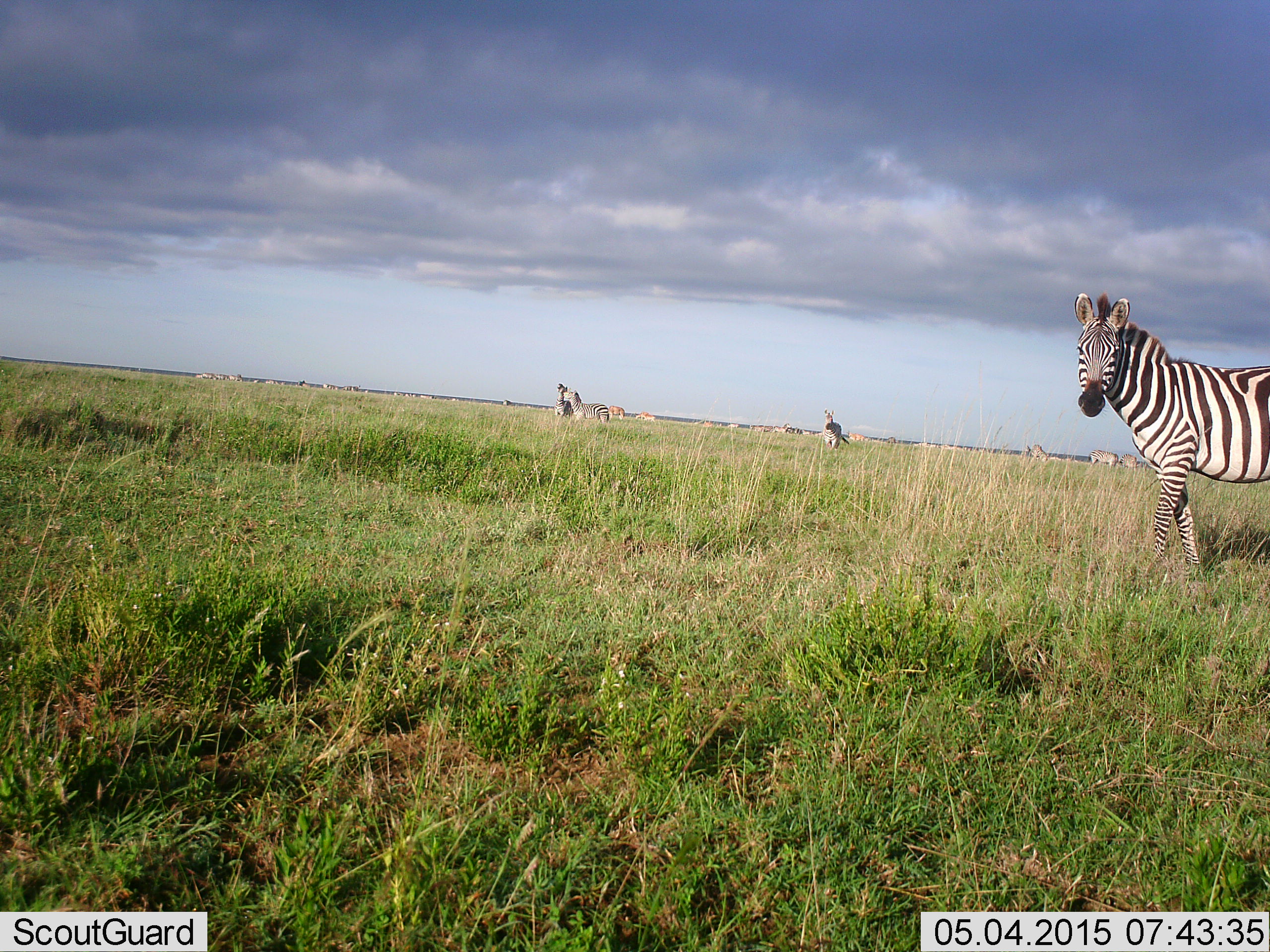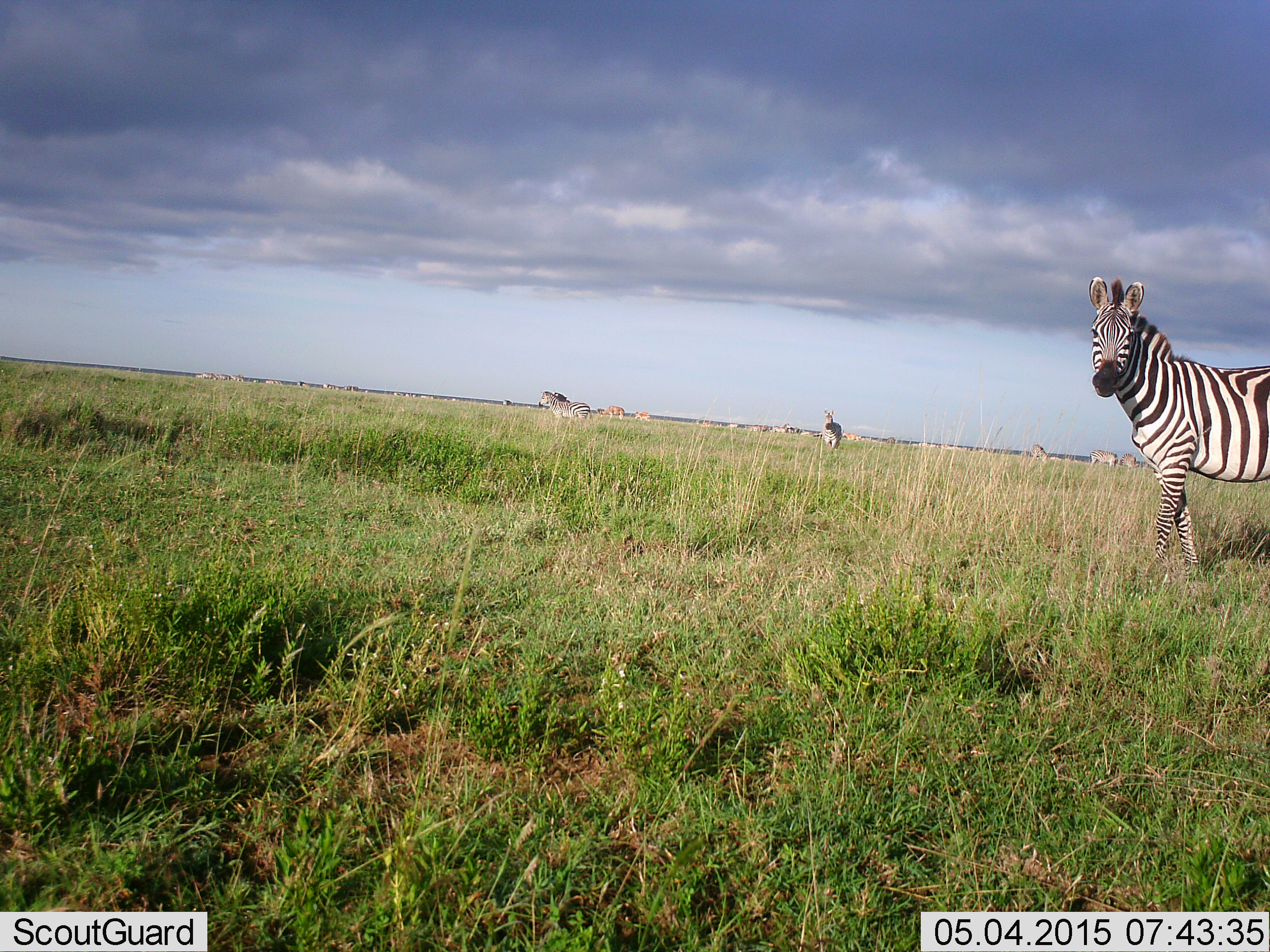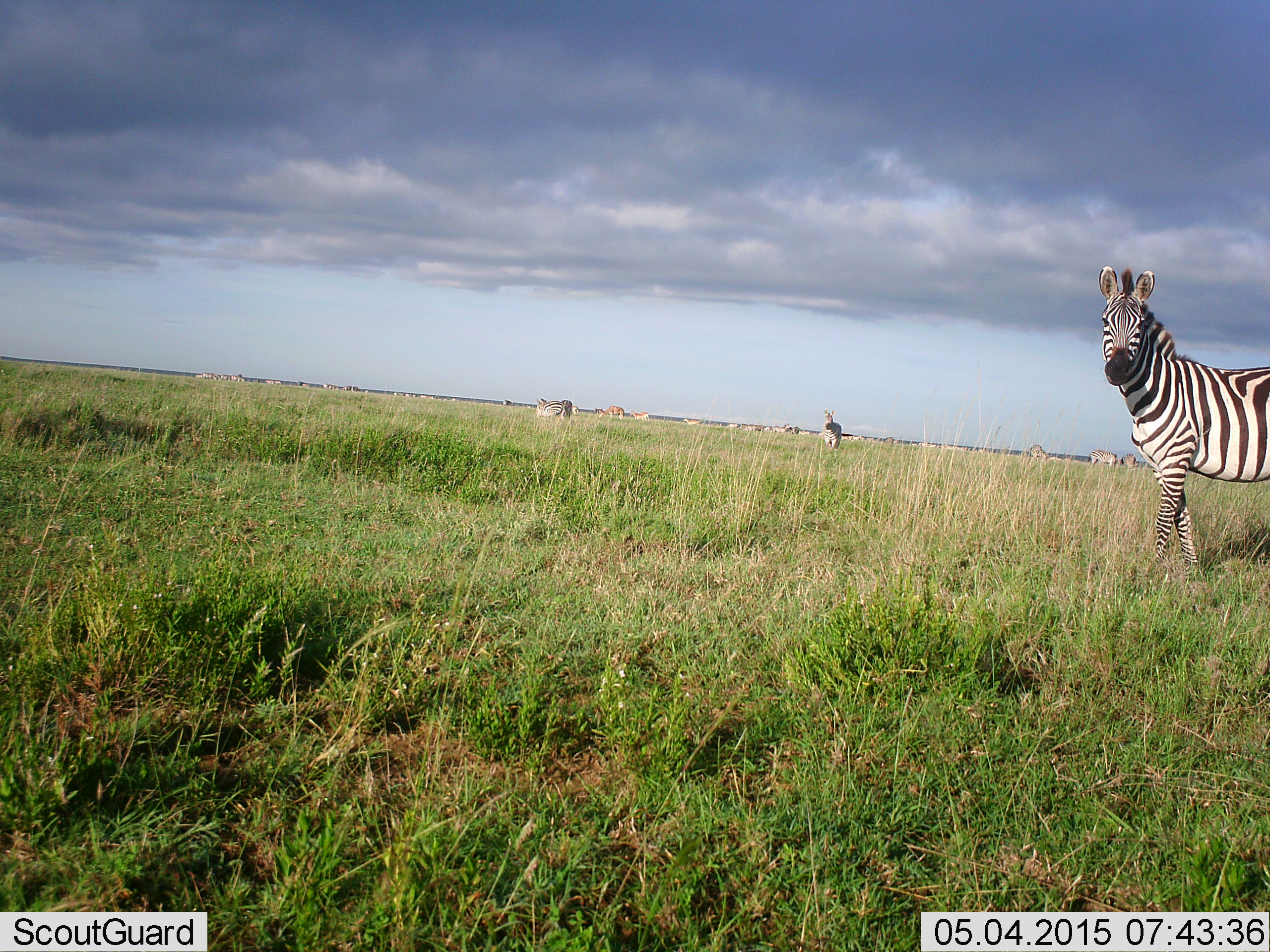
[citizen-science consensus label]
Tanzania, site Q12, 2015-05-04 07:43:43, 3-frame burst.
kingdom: Animalia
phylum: Chordata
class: Mammalia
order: Perissodactyla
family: Equidae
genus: Equus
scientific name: Equus quagga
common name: plains zebra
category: zebra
Zebra (plains zebra) (Equus quagga), count 4. Behavior (volunteer vote fractions): standing 80%, resting 0%, moving 40%, interacting 10%. Young present (vote fraction): 0%. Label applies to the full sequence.